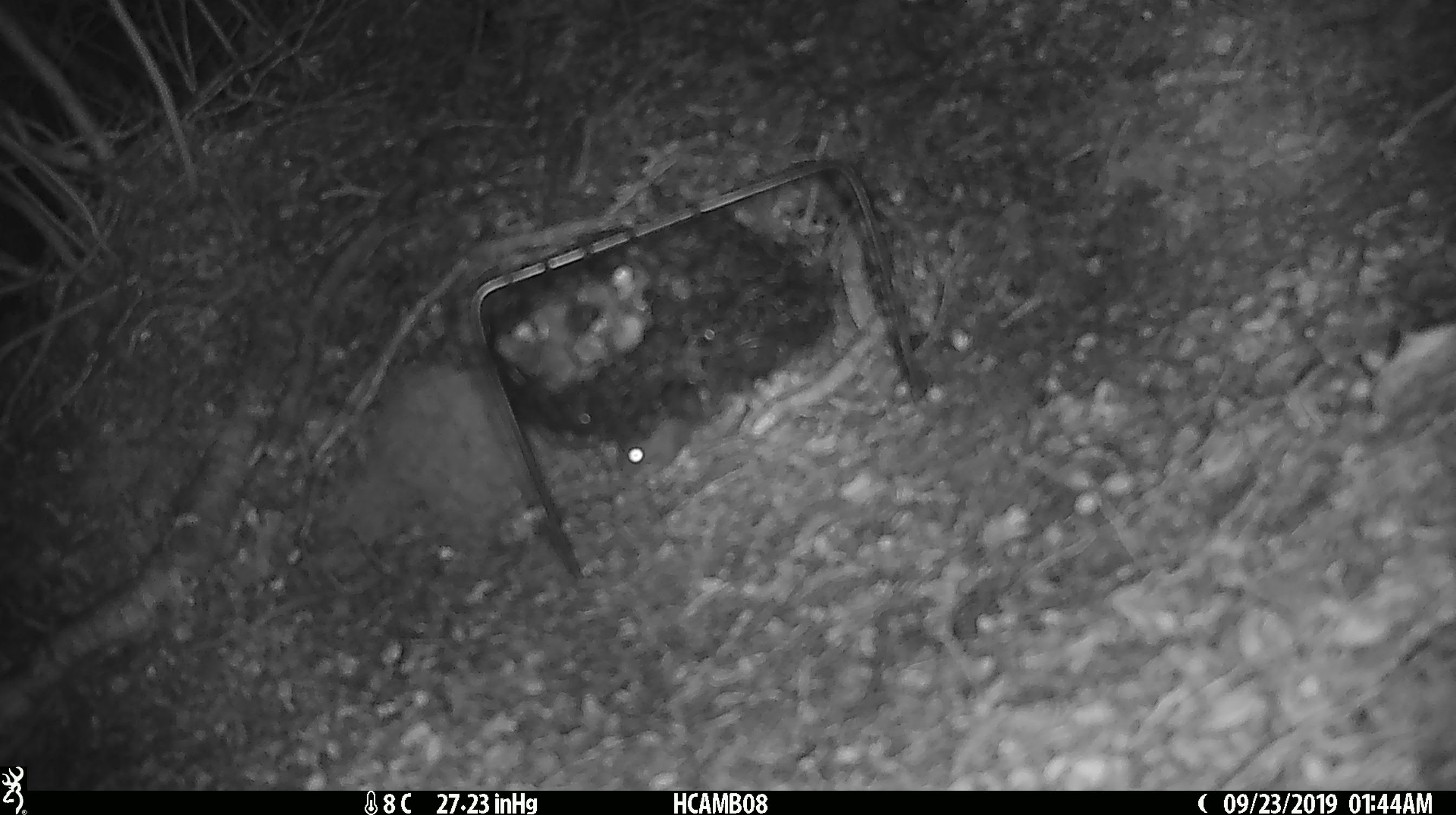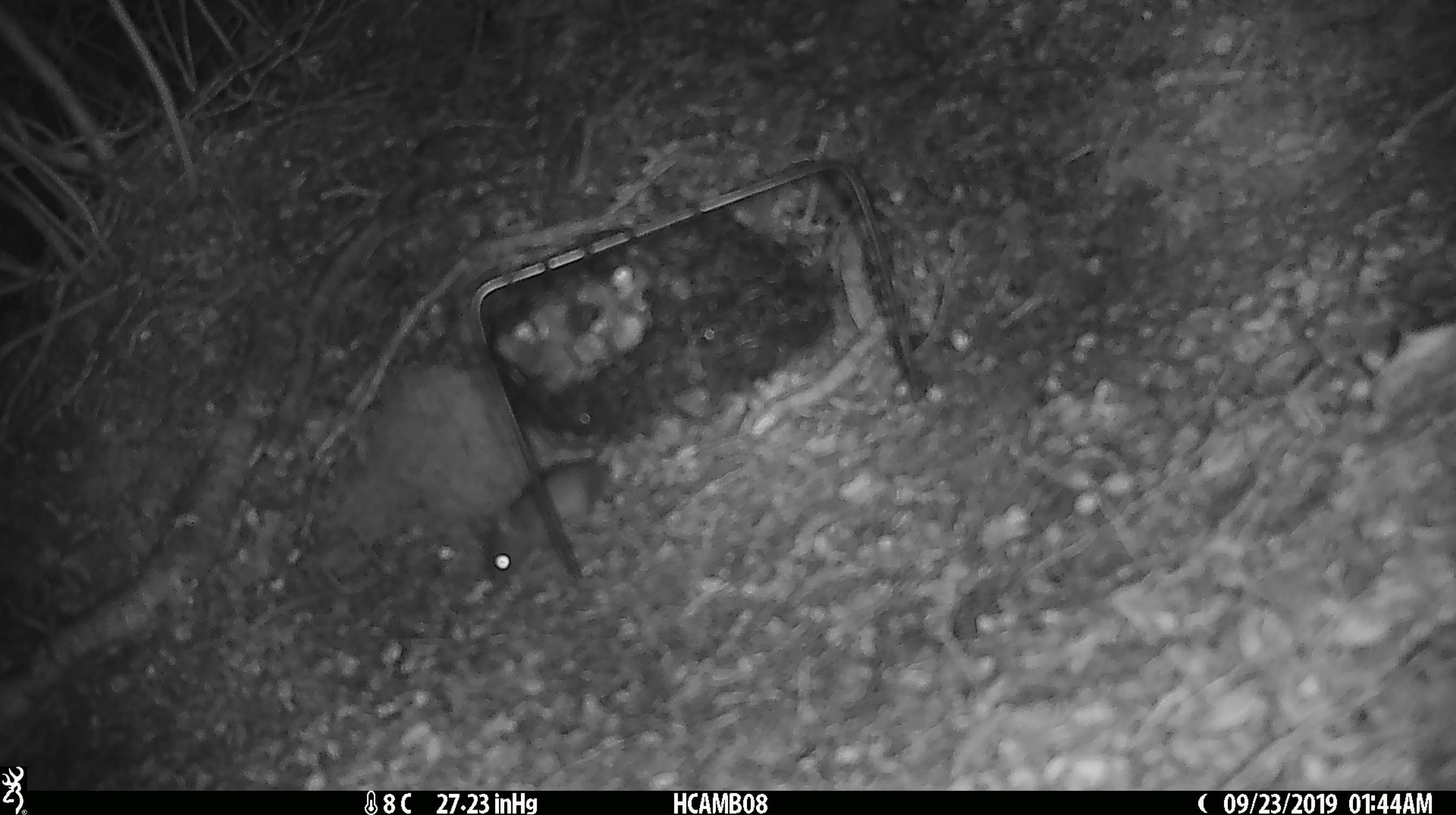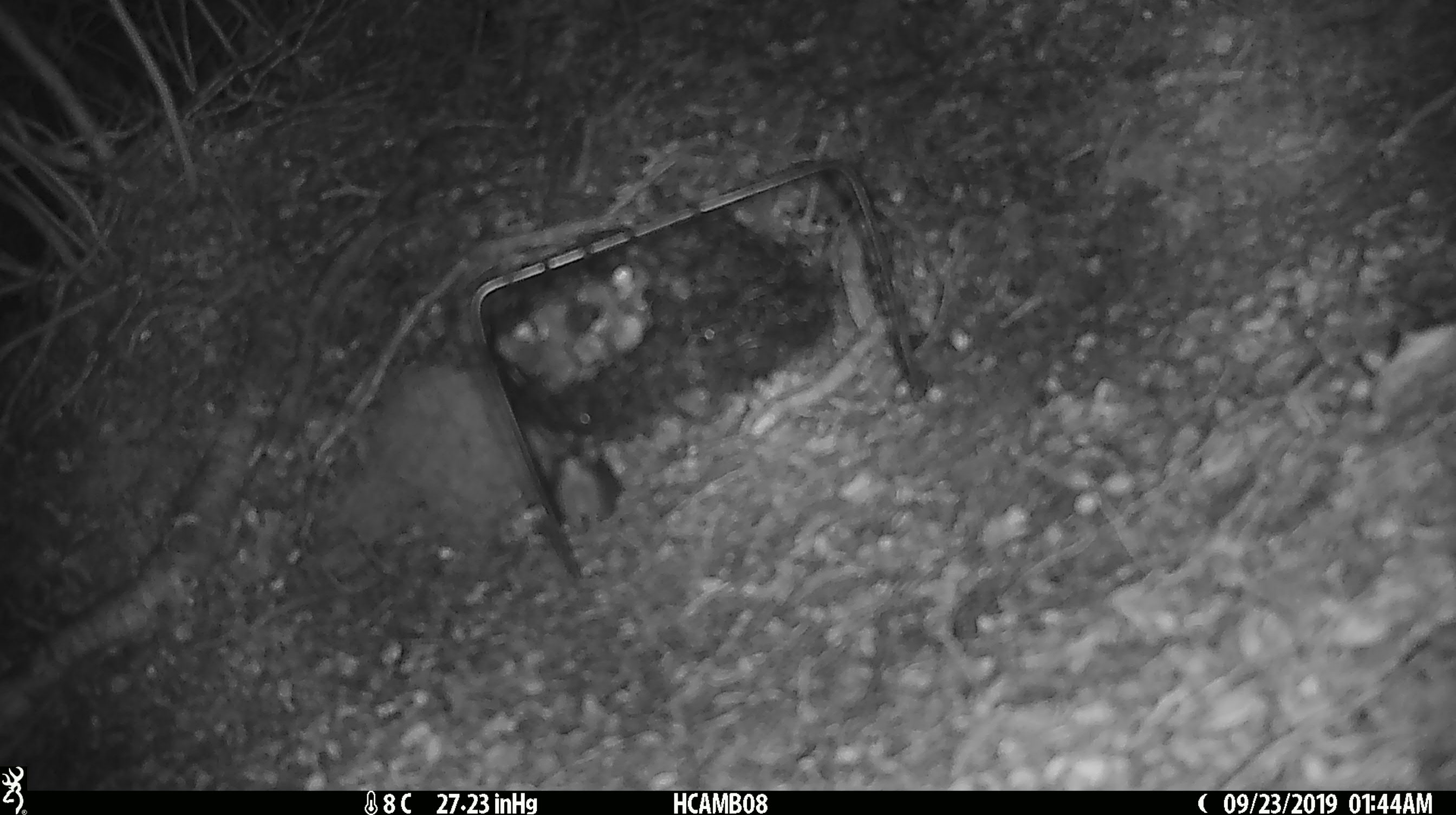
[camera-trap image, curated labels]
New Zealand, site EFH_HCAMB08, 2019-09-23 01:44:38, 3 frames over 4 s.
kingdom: Animalia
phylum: Chordata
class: Mammalia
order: Rodentia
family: Muridae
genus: Mus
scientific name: Mus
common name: mouse